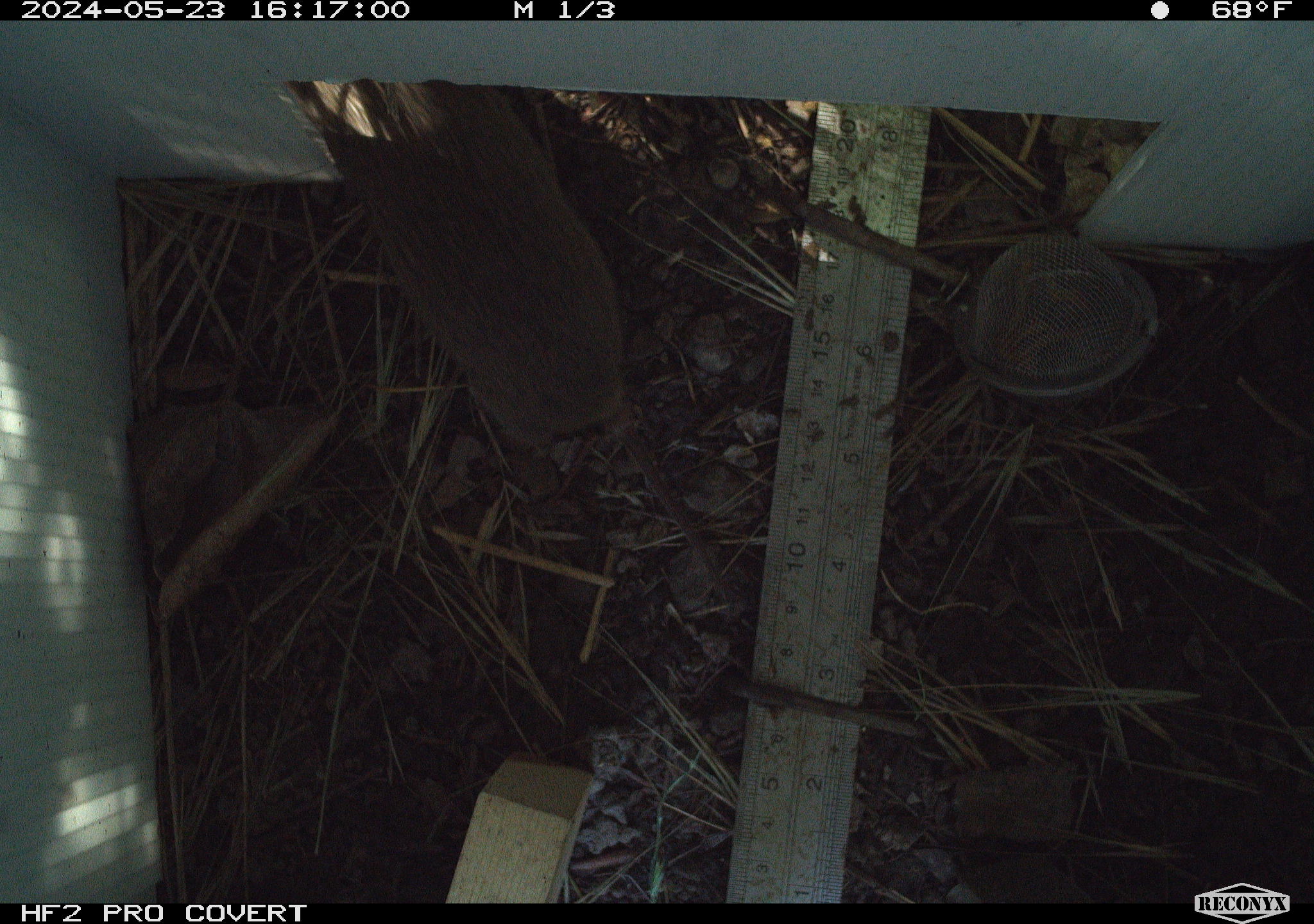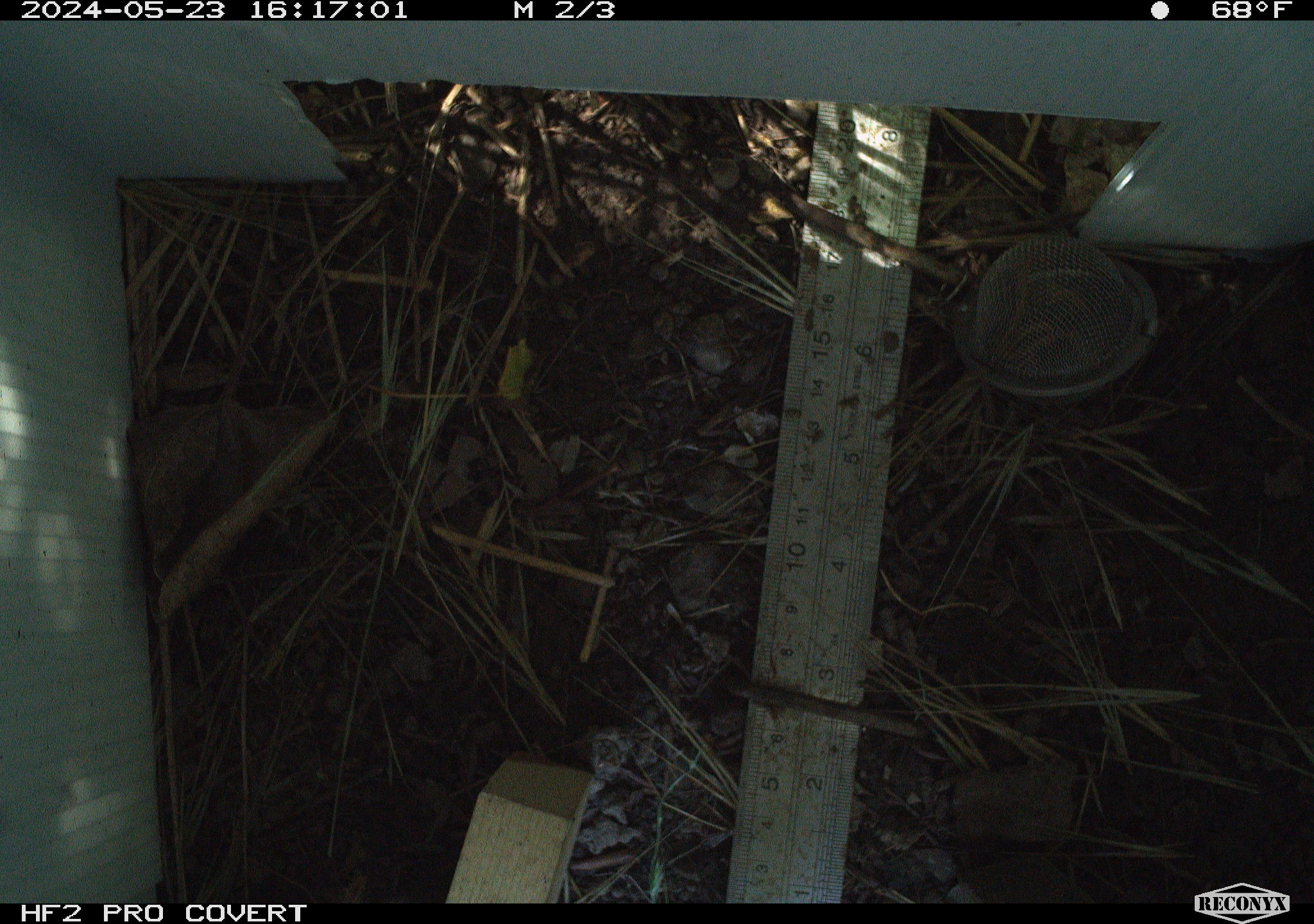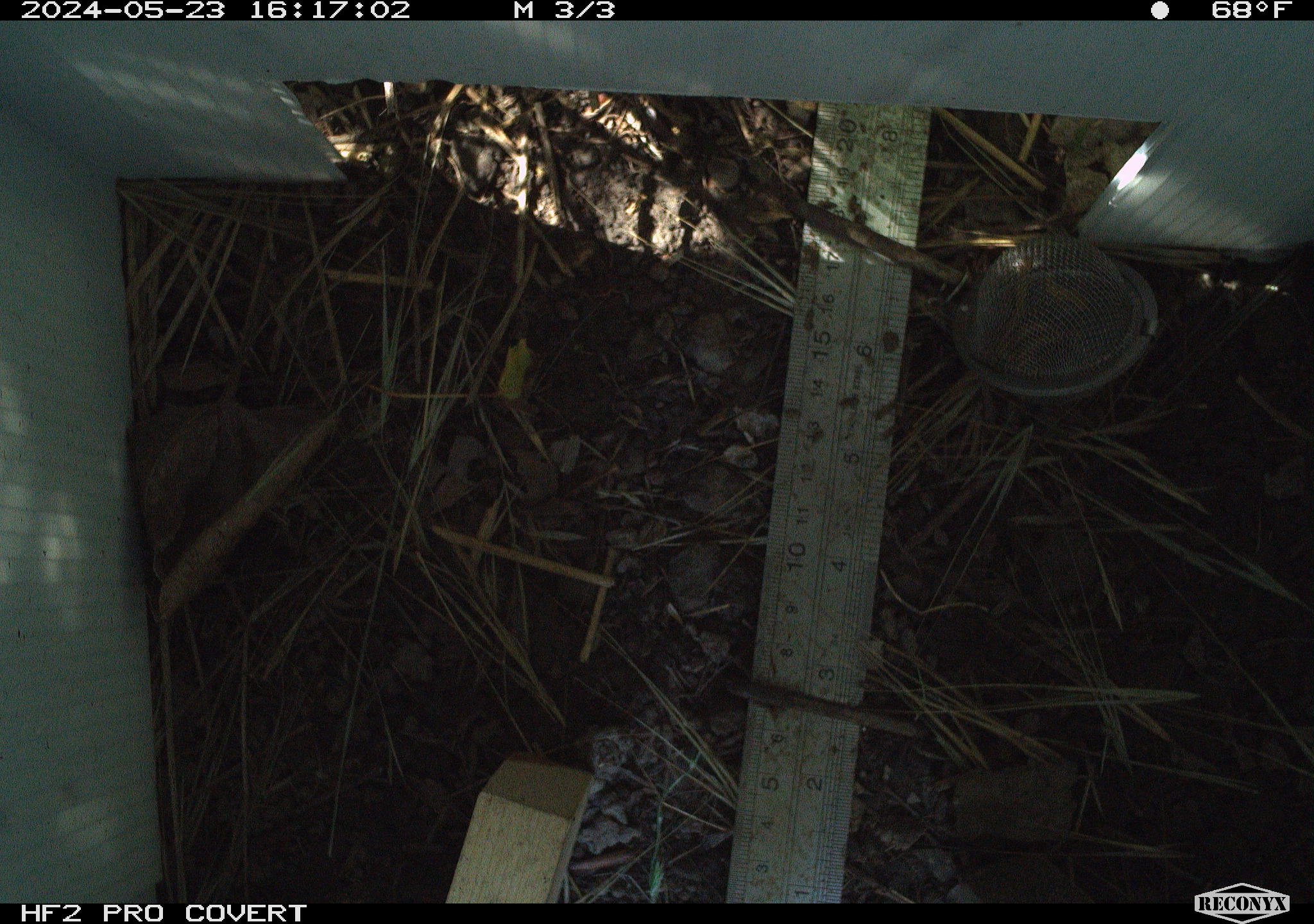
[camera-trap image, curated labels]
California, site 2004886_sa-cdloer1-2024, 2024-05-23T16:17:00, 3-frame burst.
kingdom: Animalia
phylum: Chordata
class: Mammalia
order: Rodentia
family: Cricetidae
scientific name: Arvicolinae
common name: voles, lemmings, and muskrats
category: arvicolinae subfamily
Arvicolinae subfamily (voles, lemmings, and muskrats) (Arvicolinae).